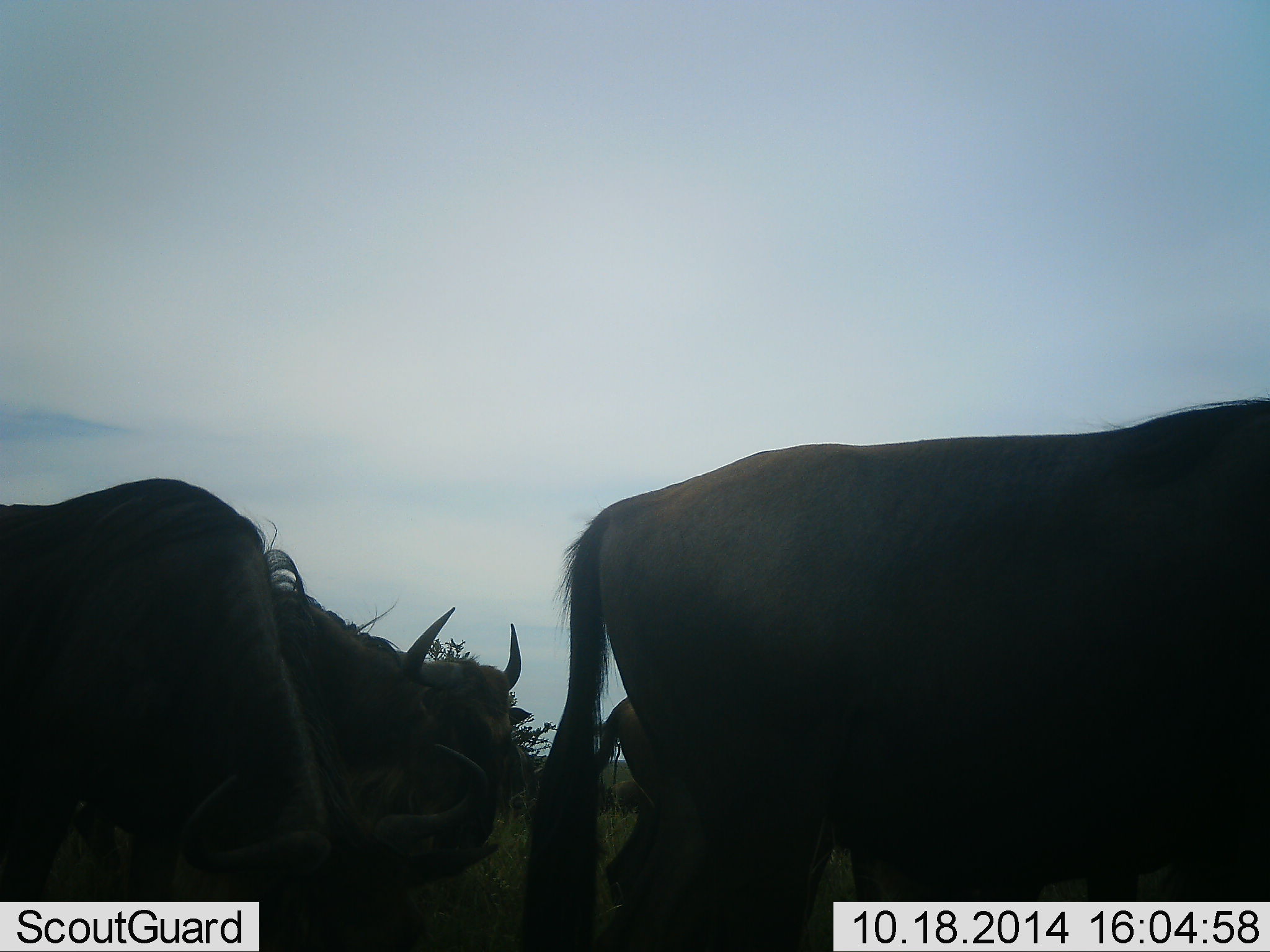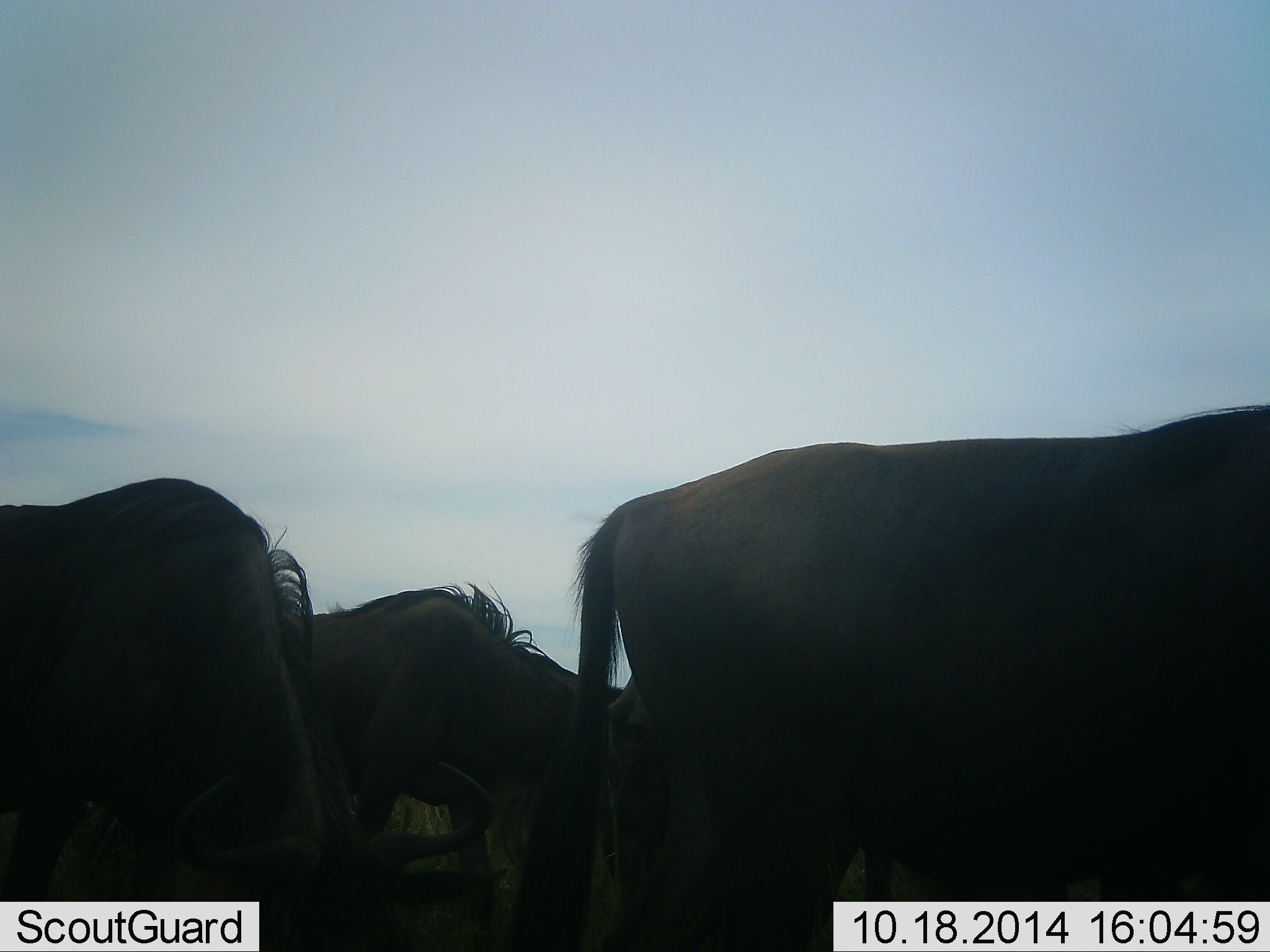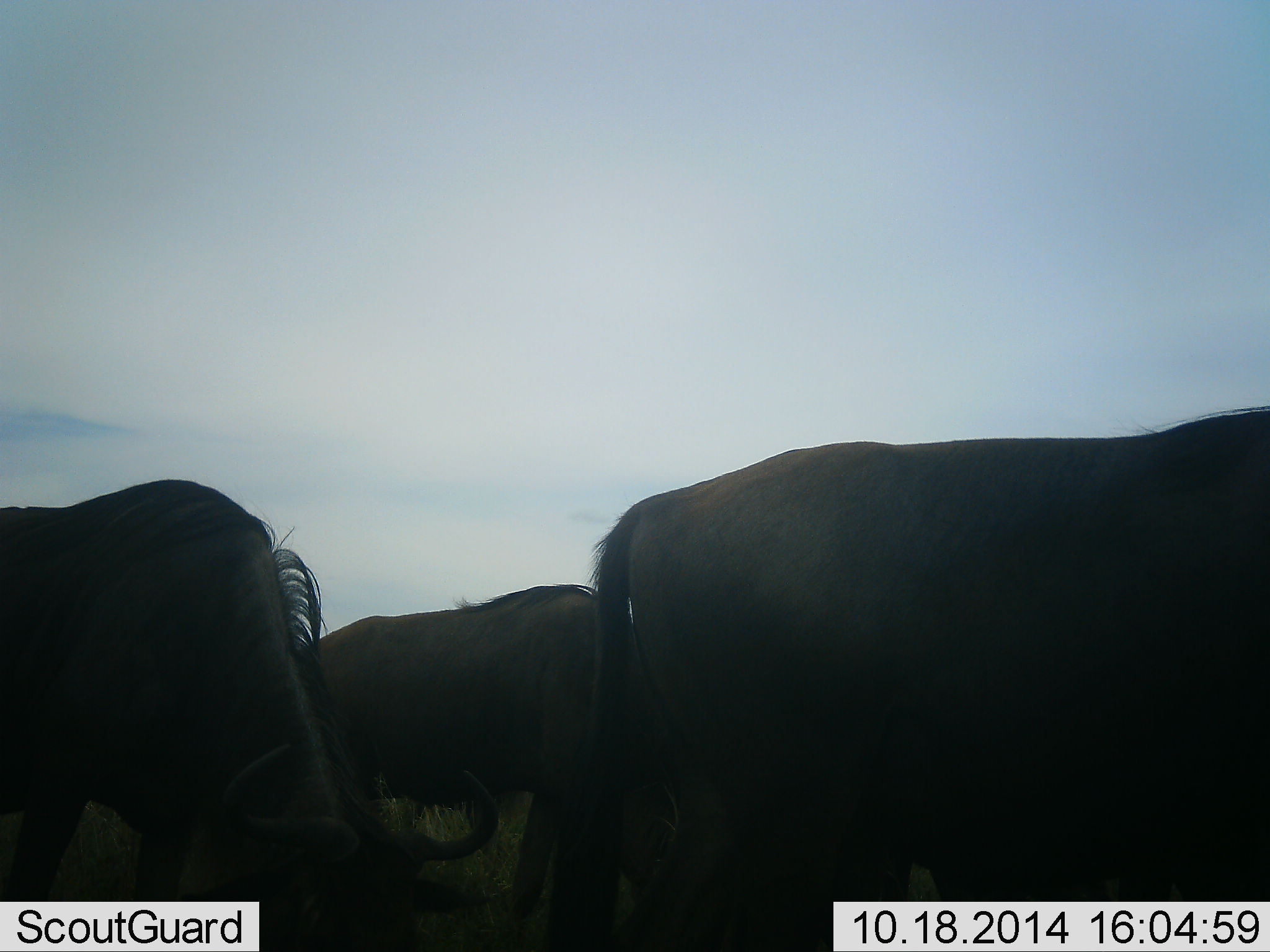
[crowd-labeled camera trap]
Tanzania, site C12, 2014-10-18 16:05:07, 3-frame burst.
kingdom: Animalia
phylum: Chordata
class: Mammalia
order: Artiodactyla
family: Bovidae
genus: Connochaetes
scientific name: Connochaetes taurinus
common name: blue wildebeest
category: wildebeest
Wildebeest (blue wildebeest) (Connochaetes taurinus), count 3. Behavior (volunteer vote fractions): standing 40%, resting 0%, moving 40%, interacting 0%. Young present (vote fraction): 0%. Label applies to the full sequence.